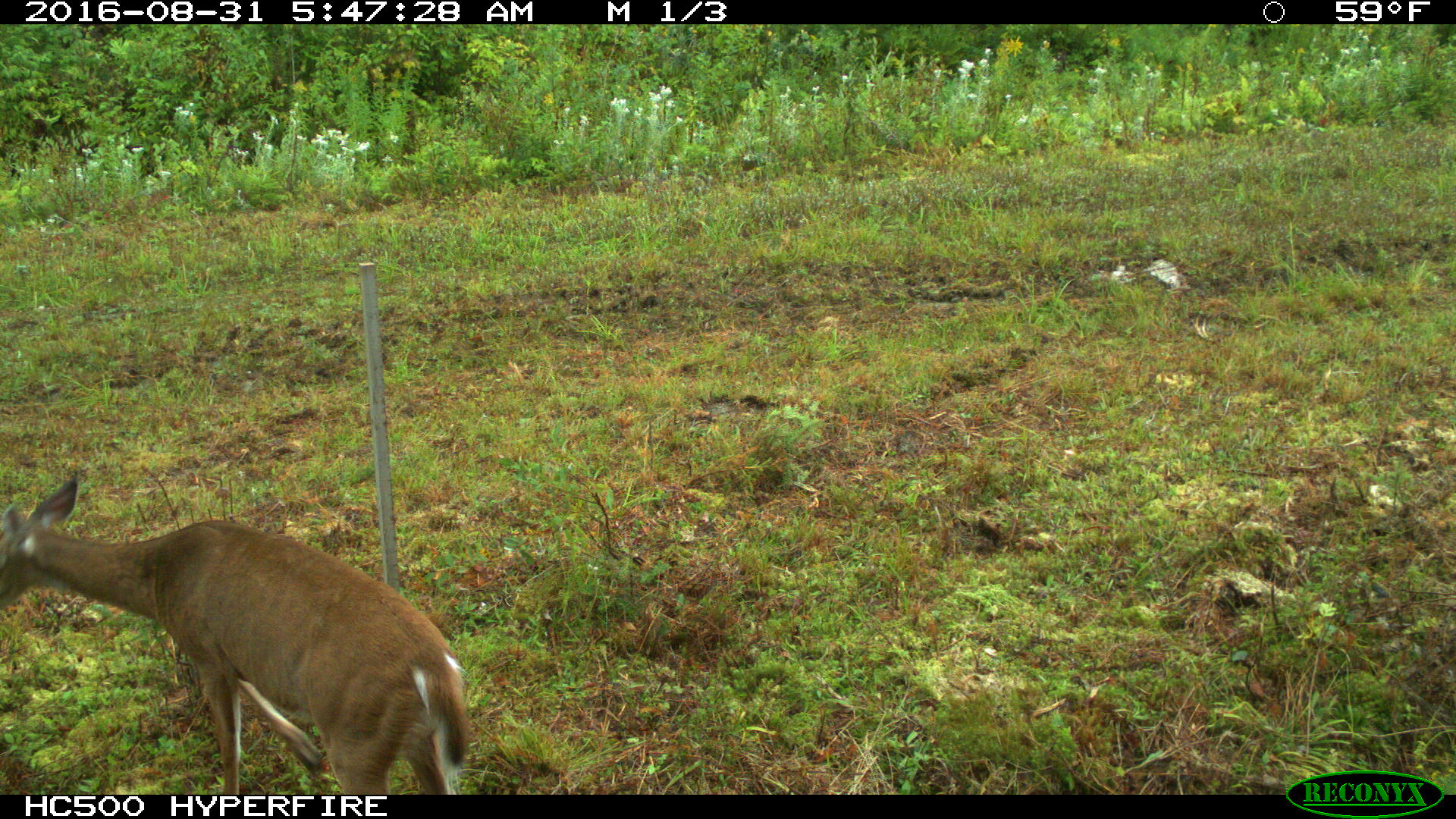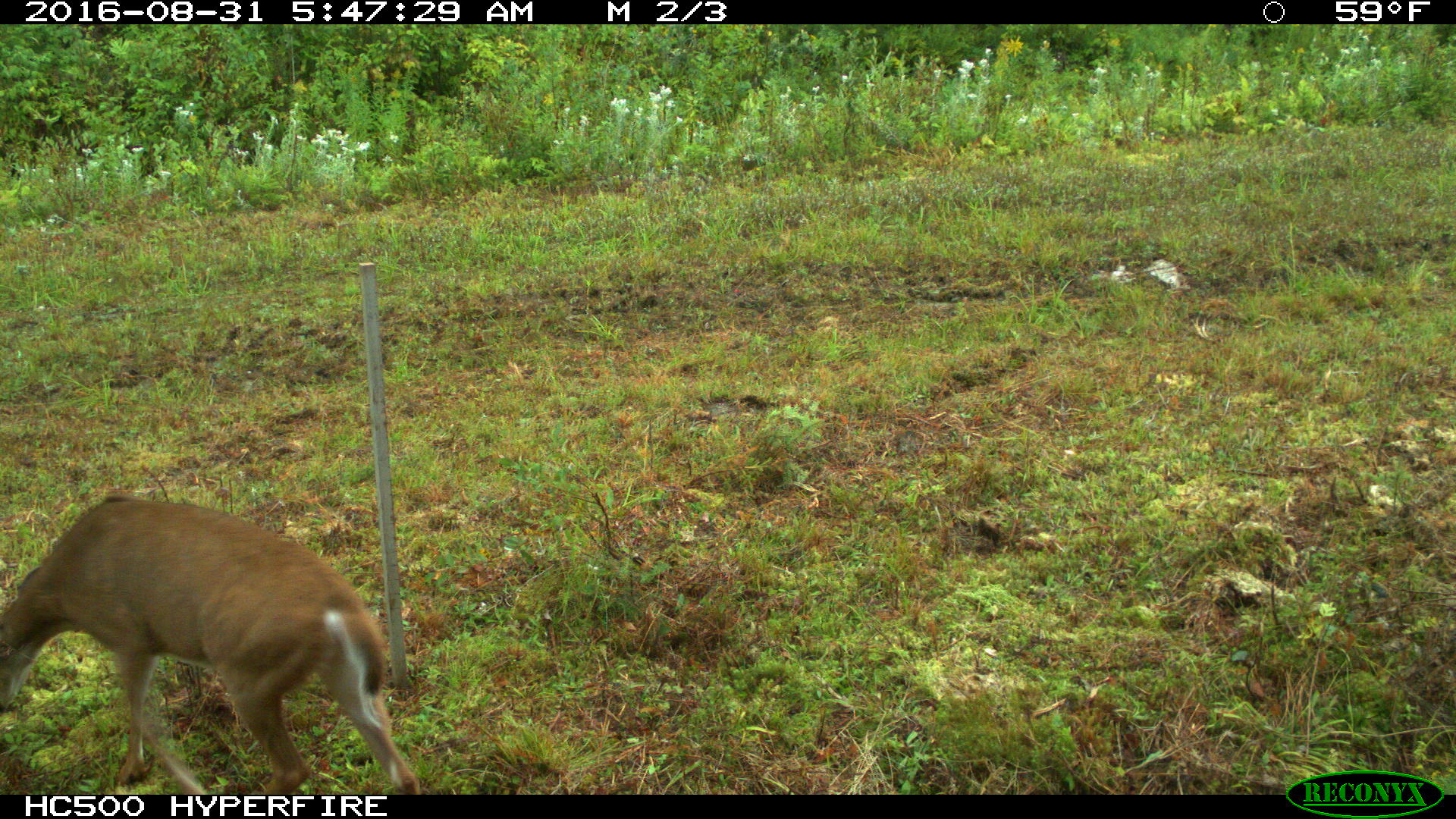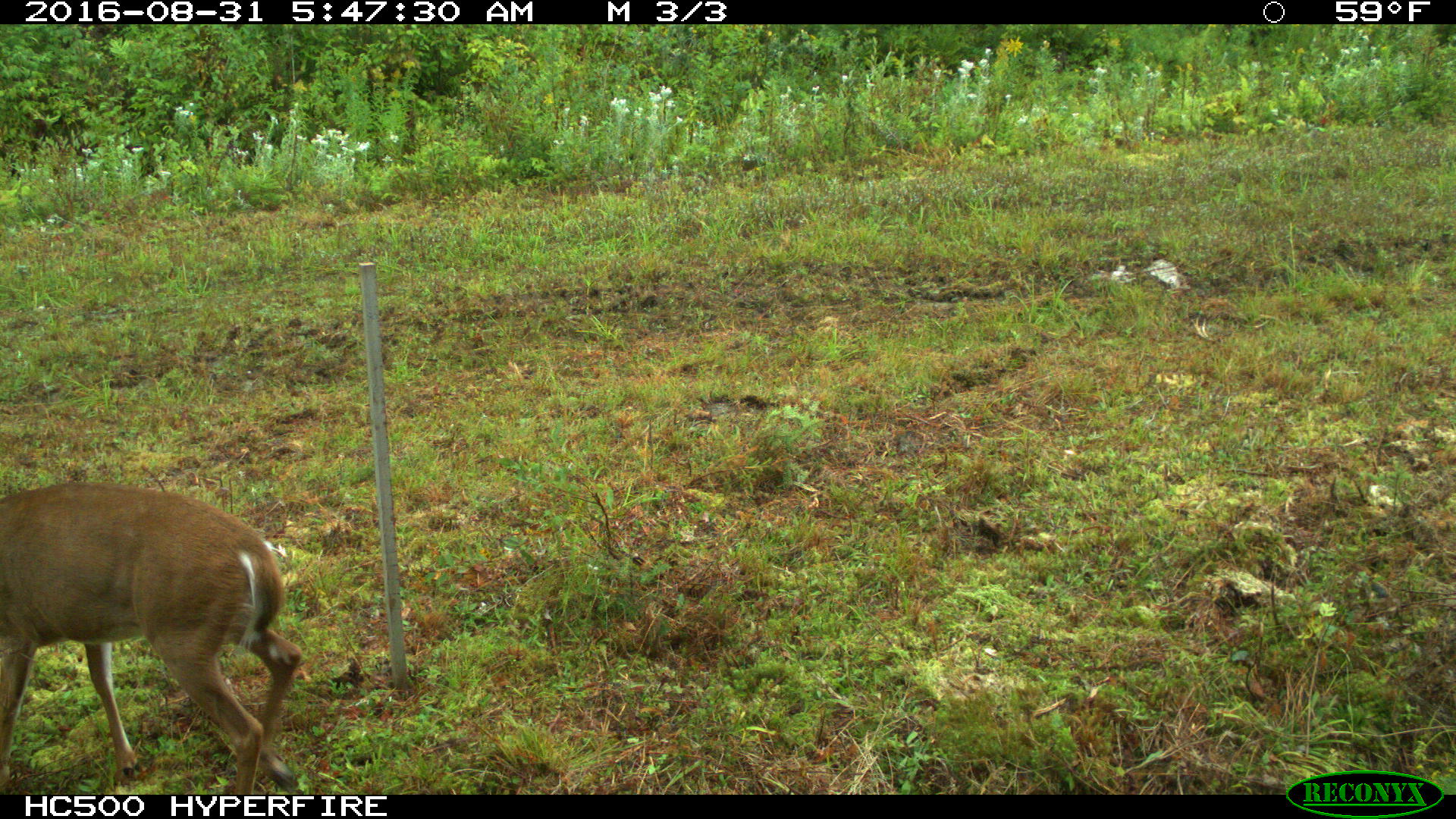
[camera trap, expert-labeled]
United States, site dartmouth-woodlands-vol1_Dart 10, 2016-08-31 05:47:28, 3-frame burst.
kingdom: Animalia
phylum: Chordata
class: Mammalia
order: Artiodactyla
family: Cervidae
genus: Odocoileus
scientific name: Odocoileus virginianus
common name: white-tailed deer